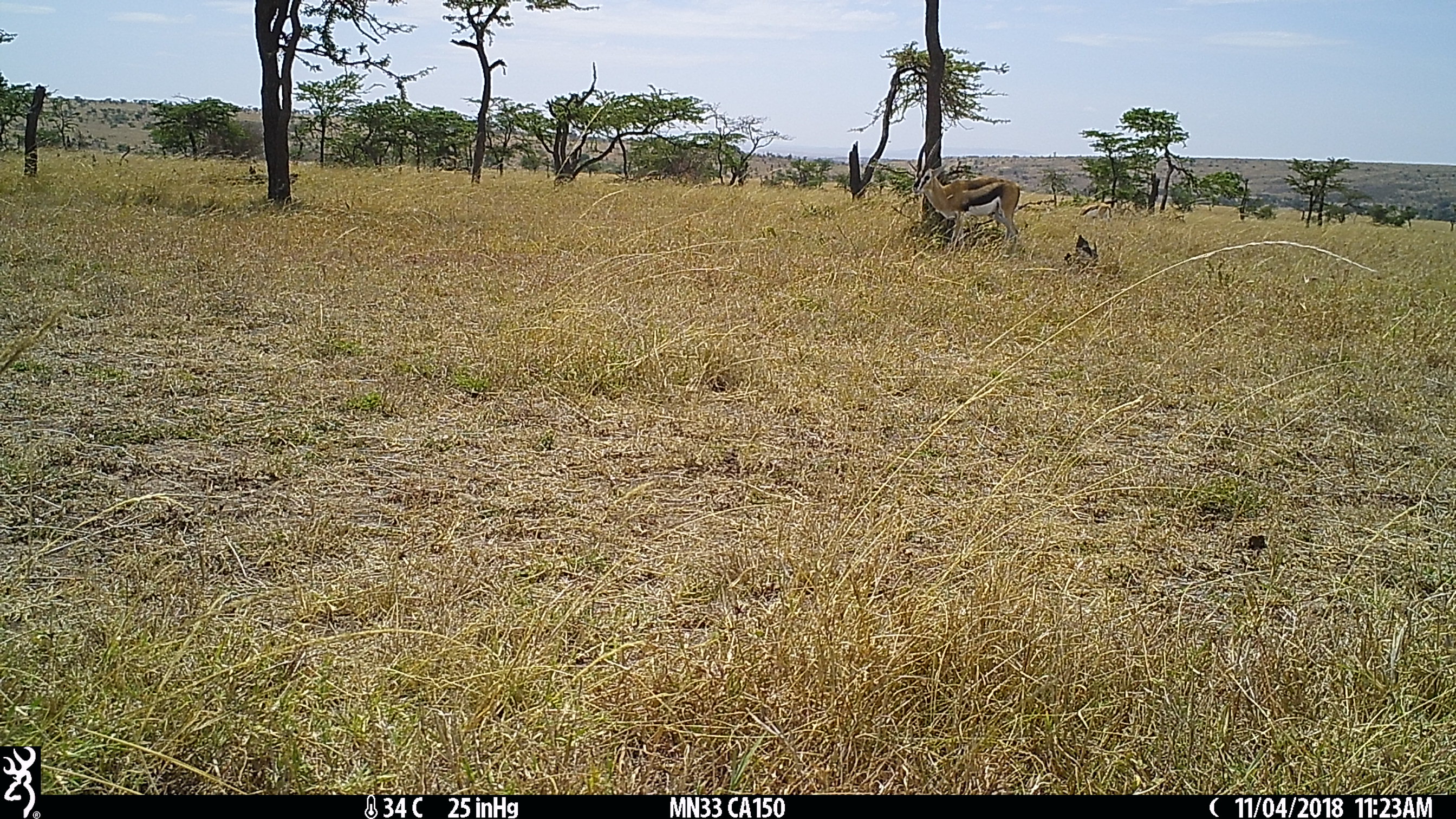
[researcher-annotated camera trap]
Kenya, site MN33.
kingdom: Animalia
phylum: Chordata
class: Mammalia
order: Artiodactyla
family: Bovidae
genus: Eudorcas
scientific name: Eudorcas thomsonii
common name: thomon's gazelle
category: gazelle thomsons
Gazelle thomsons (thomon's gazelle) (Eudorcas thomsonii).